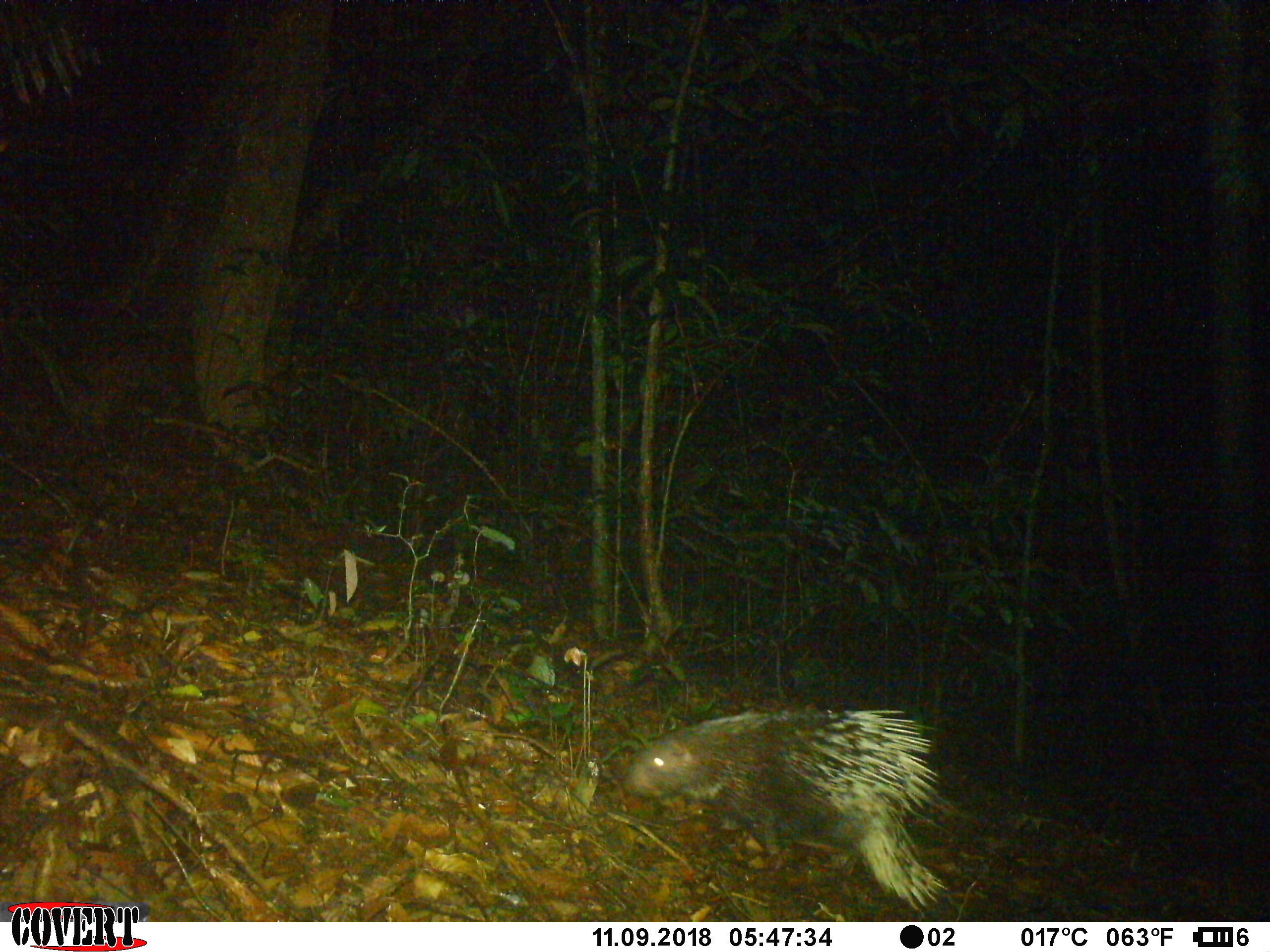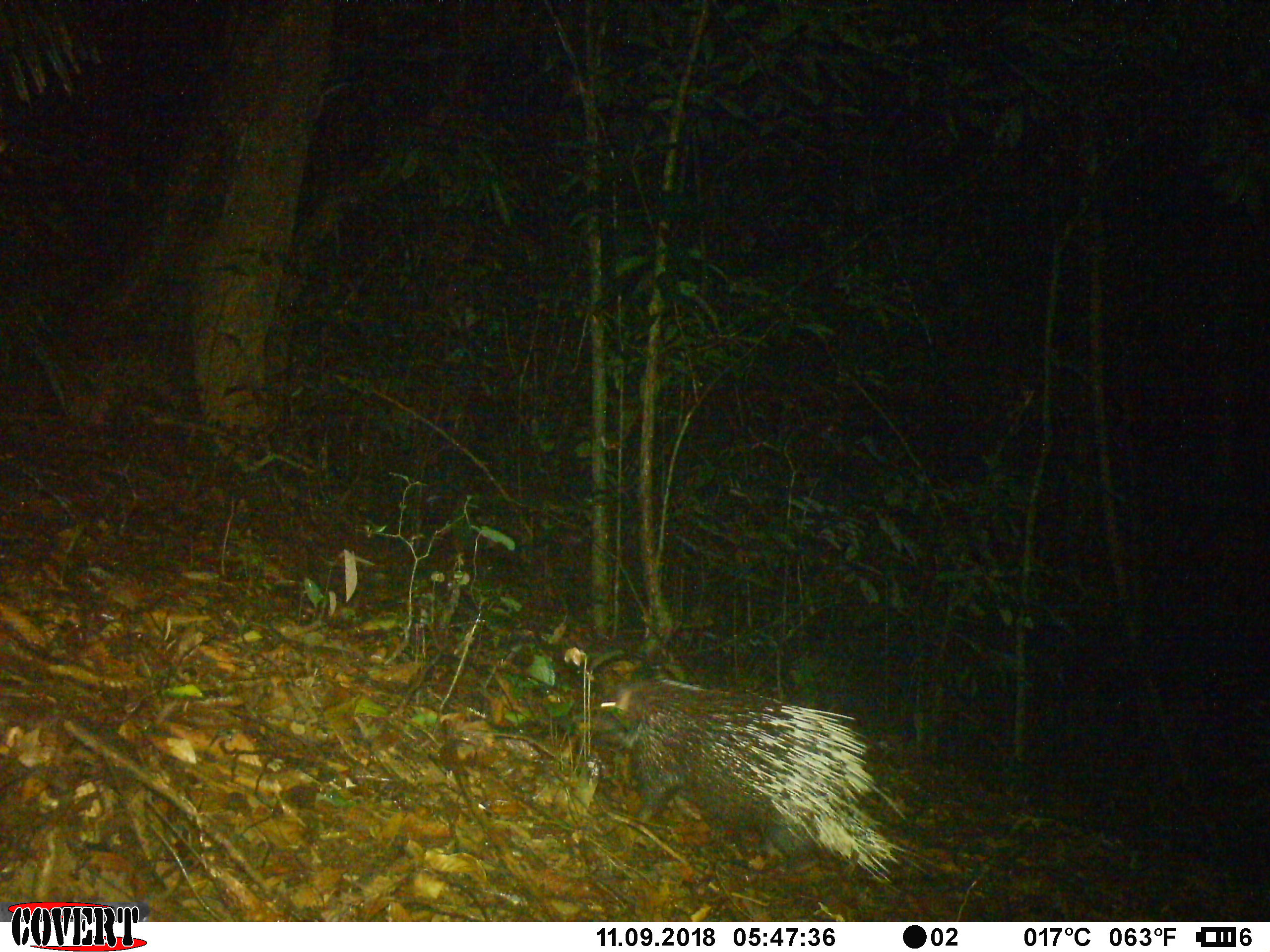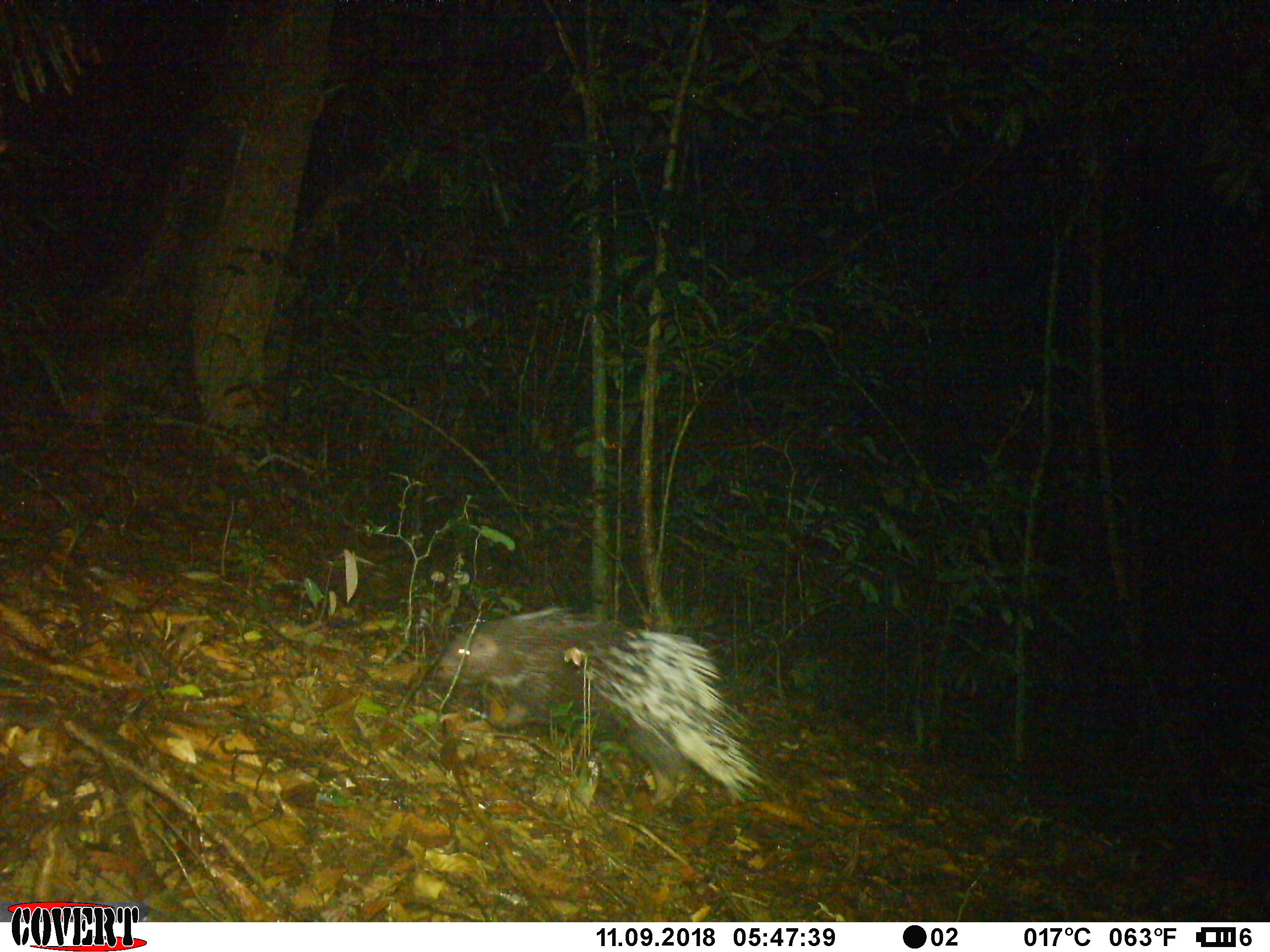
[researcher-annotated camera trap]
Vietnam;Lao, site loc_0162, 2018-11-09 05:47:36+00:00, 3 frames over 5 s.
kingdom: Animalia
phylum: Chordata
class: Mammalia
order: Rodentia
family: Hystricidae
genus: Hystrix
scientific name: Hystrix brachyura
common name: malayan porcupine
Malayan porcupine (Hystrix brachyura). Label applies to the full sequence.